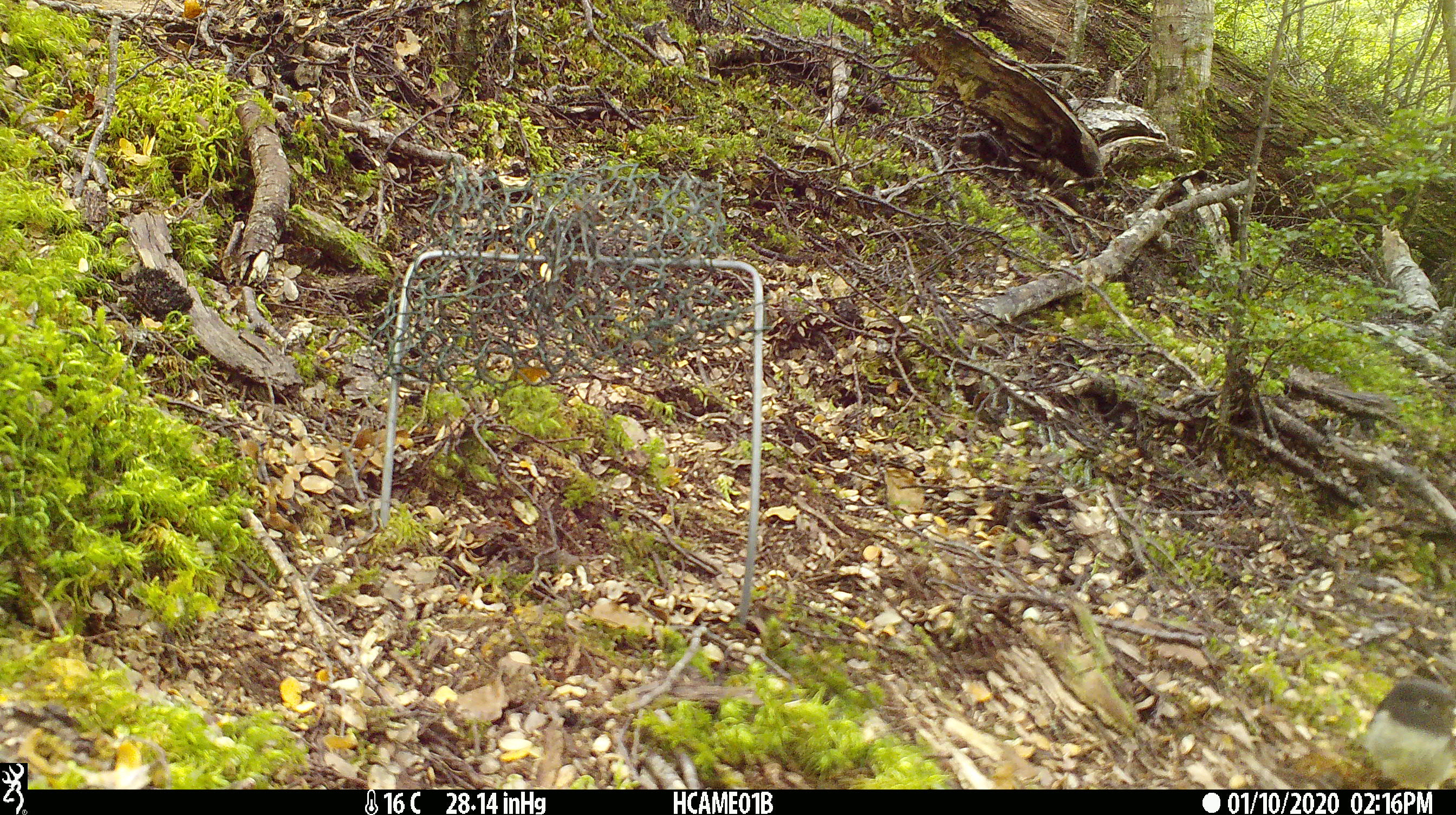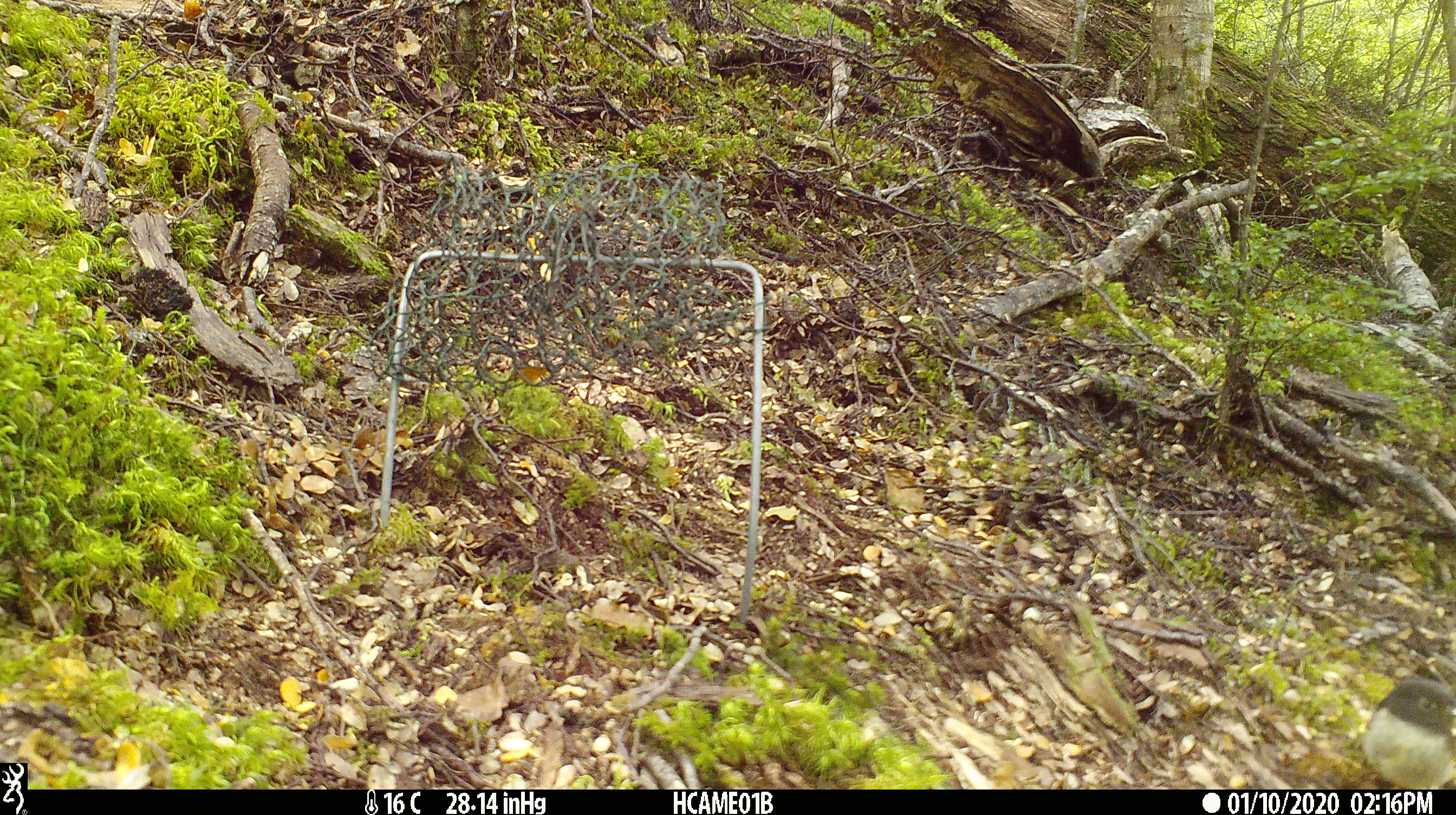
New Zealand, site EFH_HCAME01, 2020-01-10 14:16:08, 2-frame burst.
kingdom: Animalia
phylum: Chordata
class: Aves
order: Passeriformes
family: Petroicidae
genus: Petroica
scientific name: Petroica macrocephala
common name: tomtit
Tomtit (Petroica macrocephala).